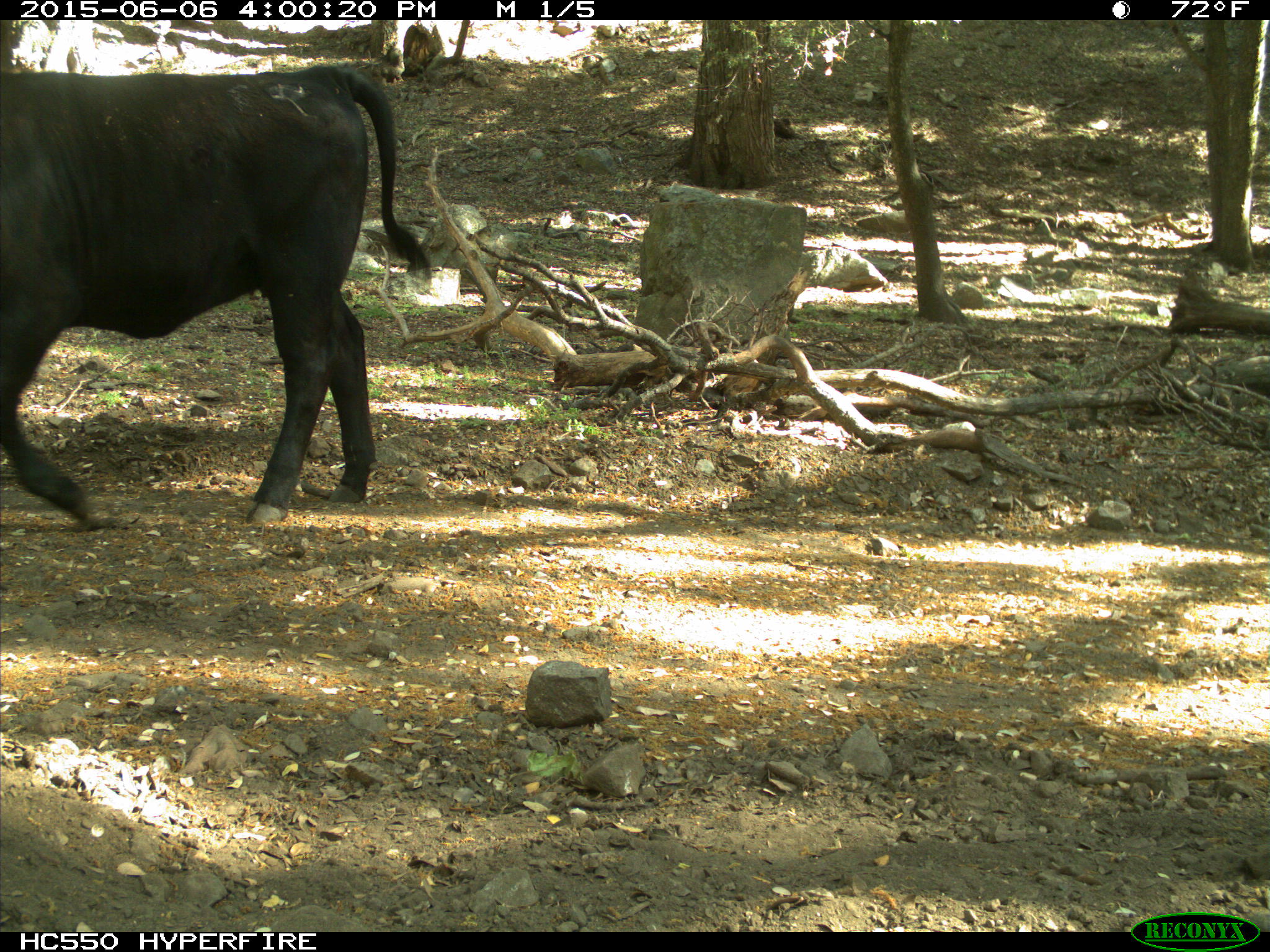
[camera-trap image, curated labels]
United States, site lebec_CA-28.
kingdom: Animalia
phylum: Chordata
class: Mammalia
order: Artiodactyla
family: Bovidae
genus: Bos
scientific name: Bos taurus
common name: domestic cow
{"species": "Bos taurus (domestic cow)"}